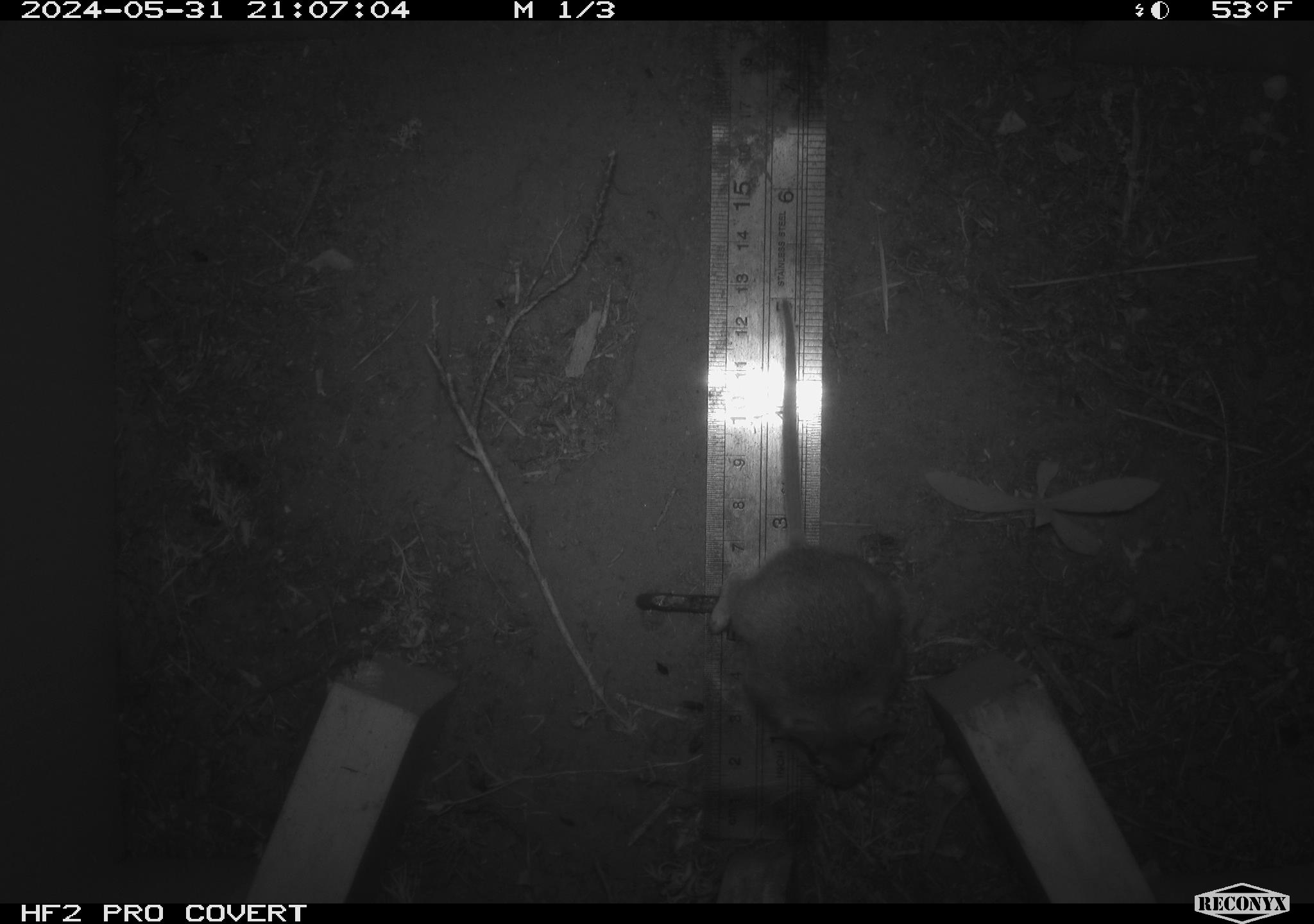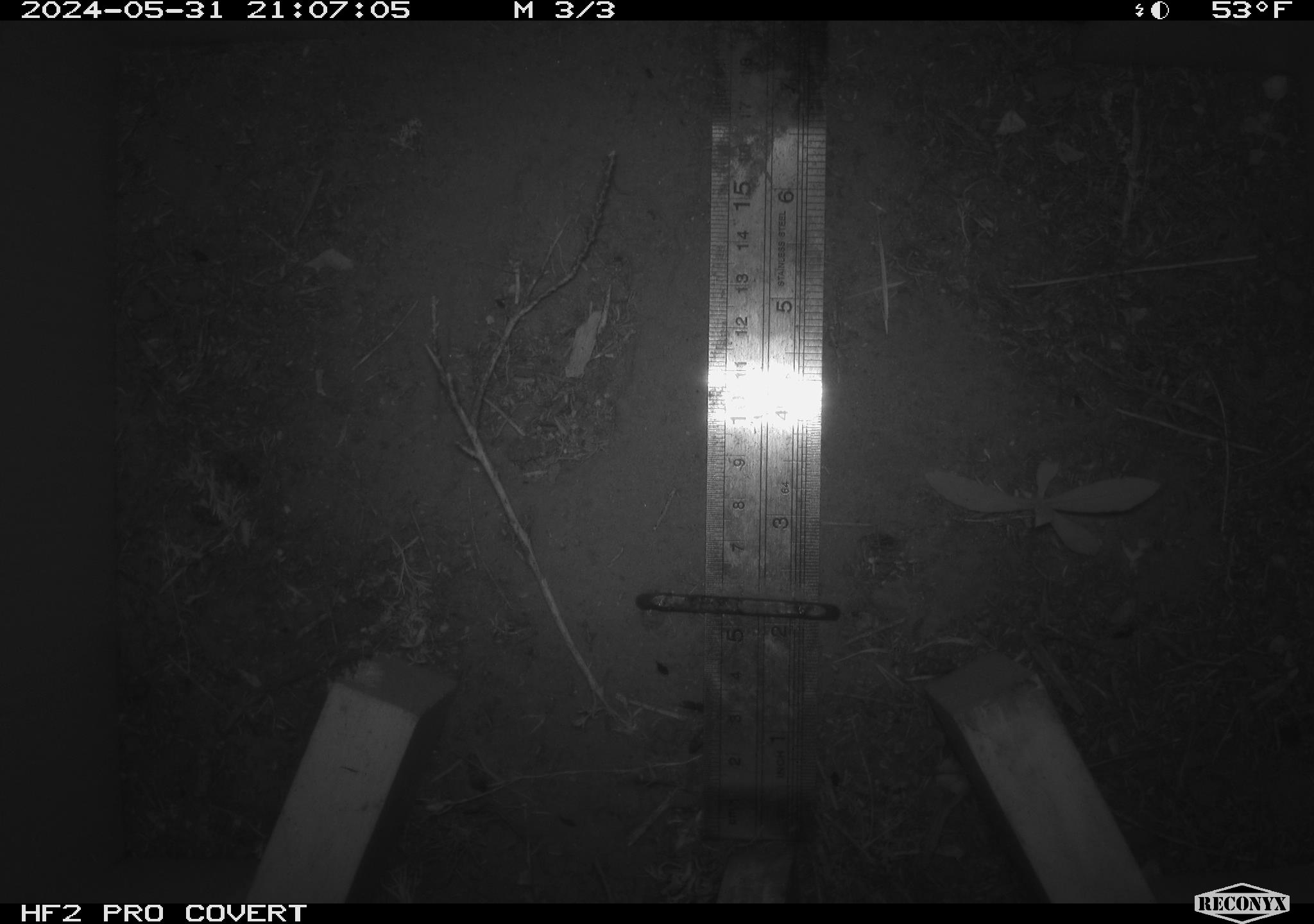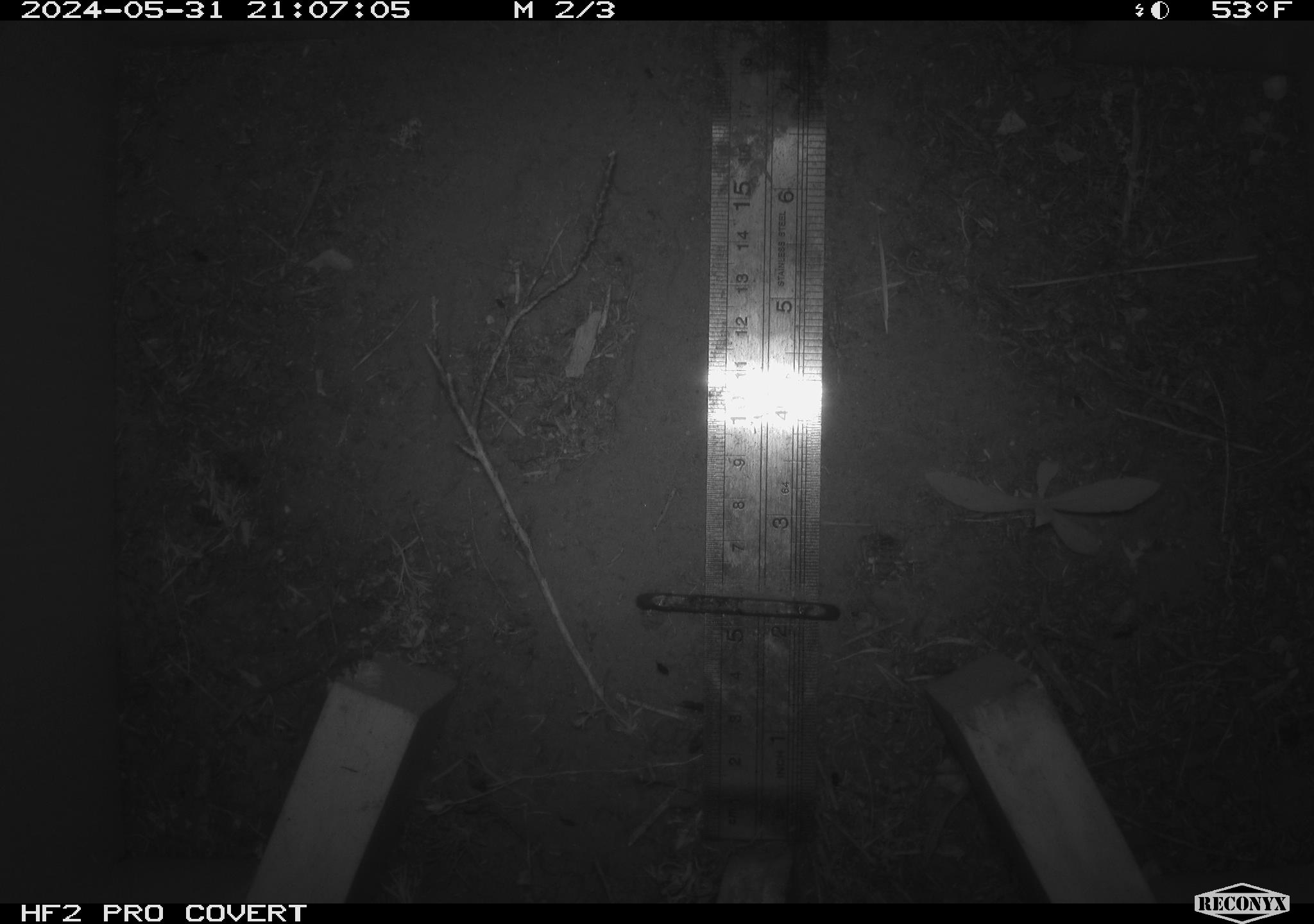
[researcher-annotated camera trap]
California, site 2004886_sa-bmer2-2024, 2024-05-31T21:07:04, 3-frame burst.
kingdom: Animalia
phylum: Chordata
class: Mammalia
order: Rodentia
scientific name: Rodentia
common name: mouse species